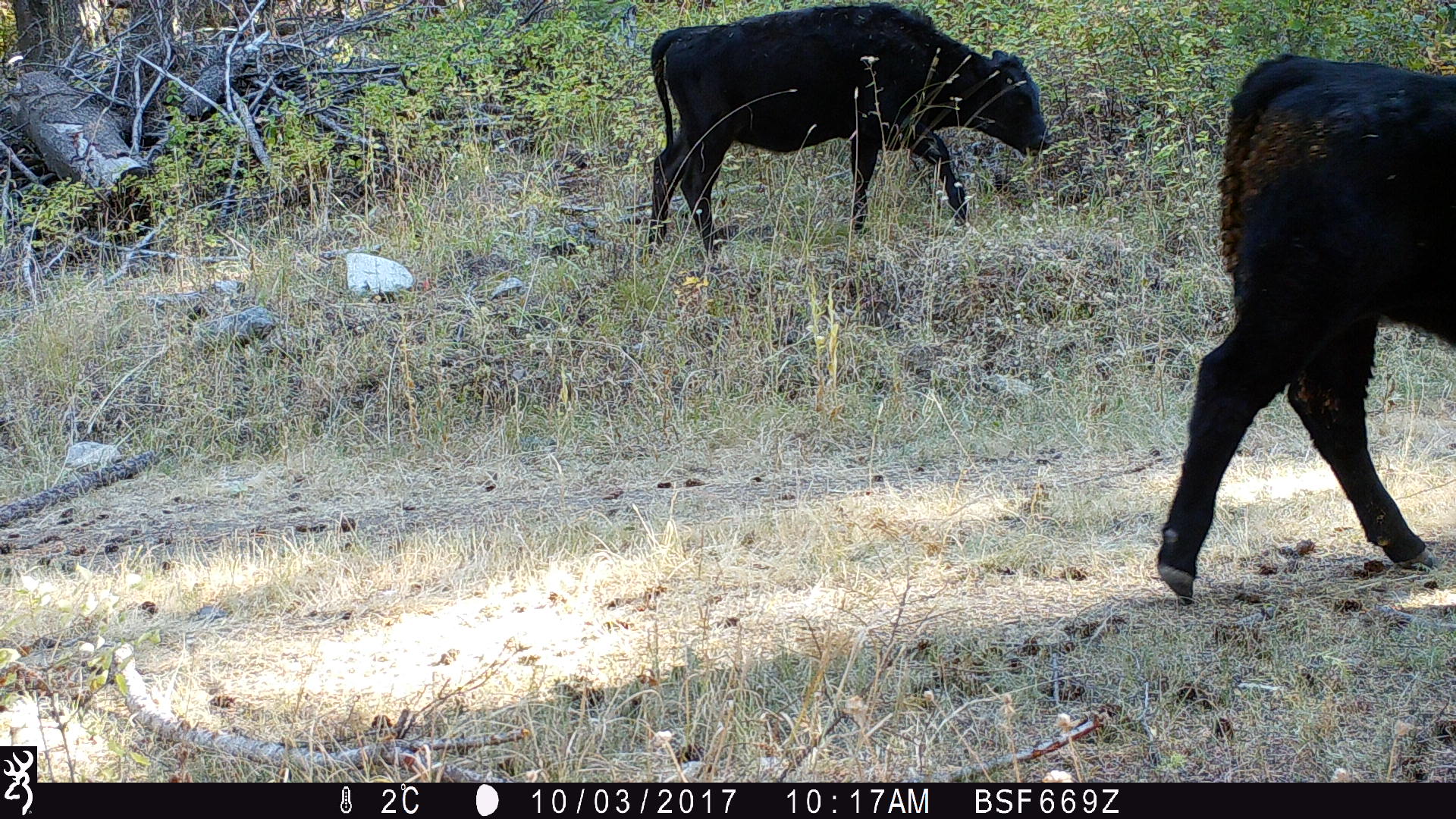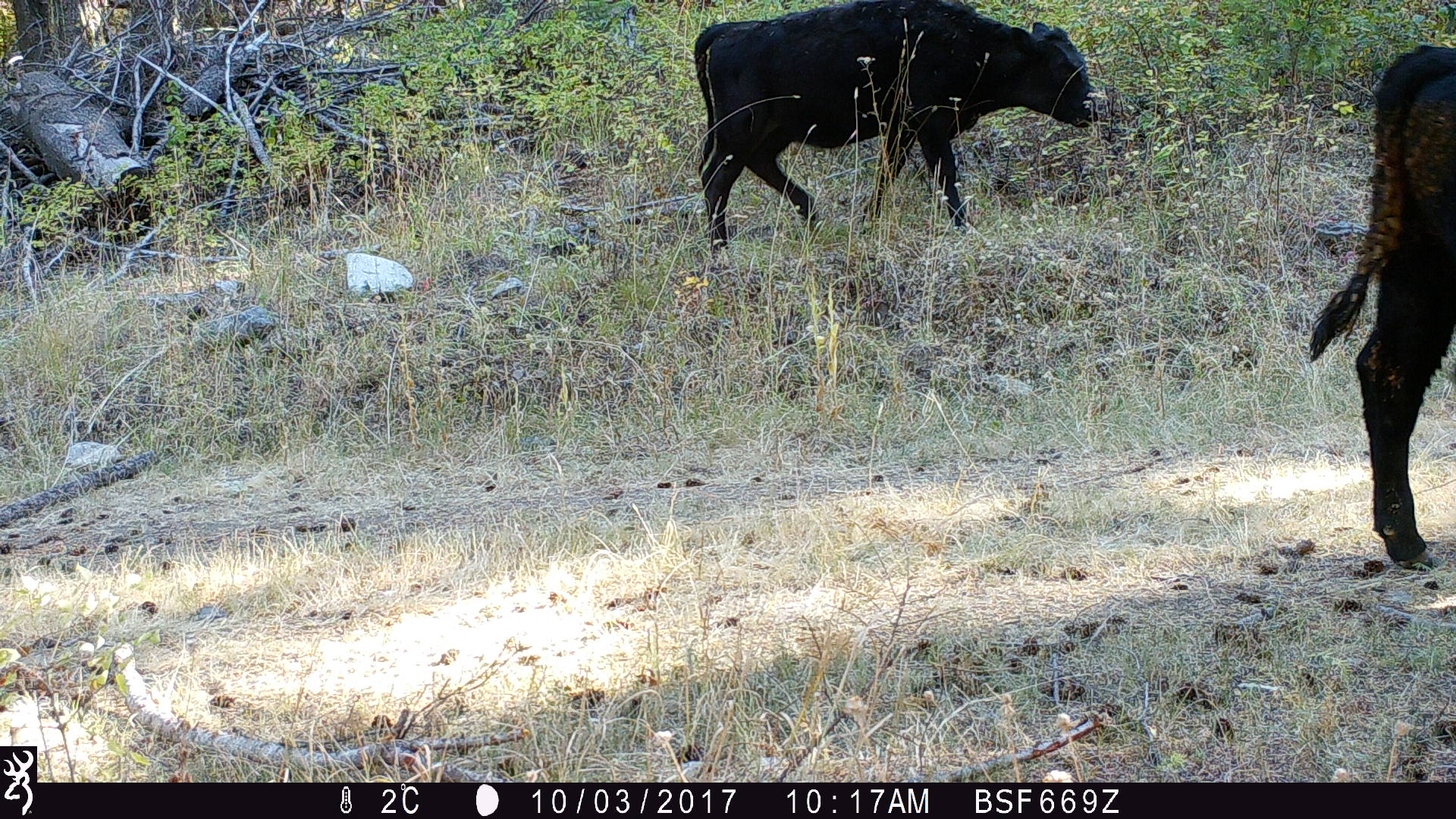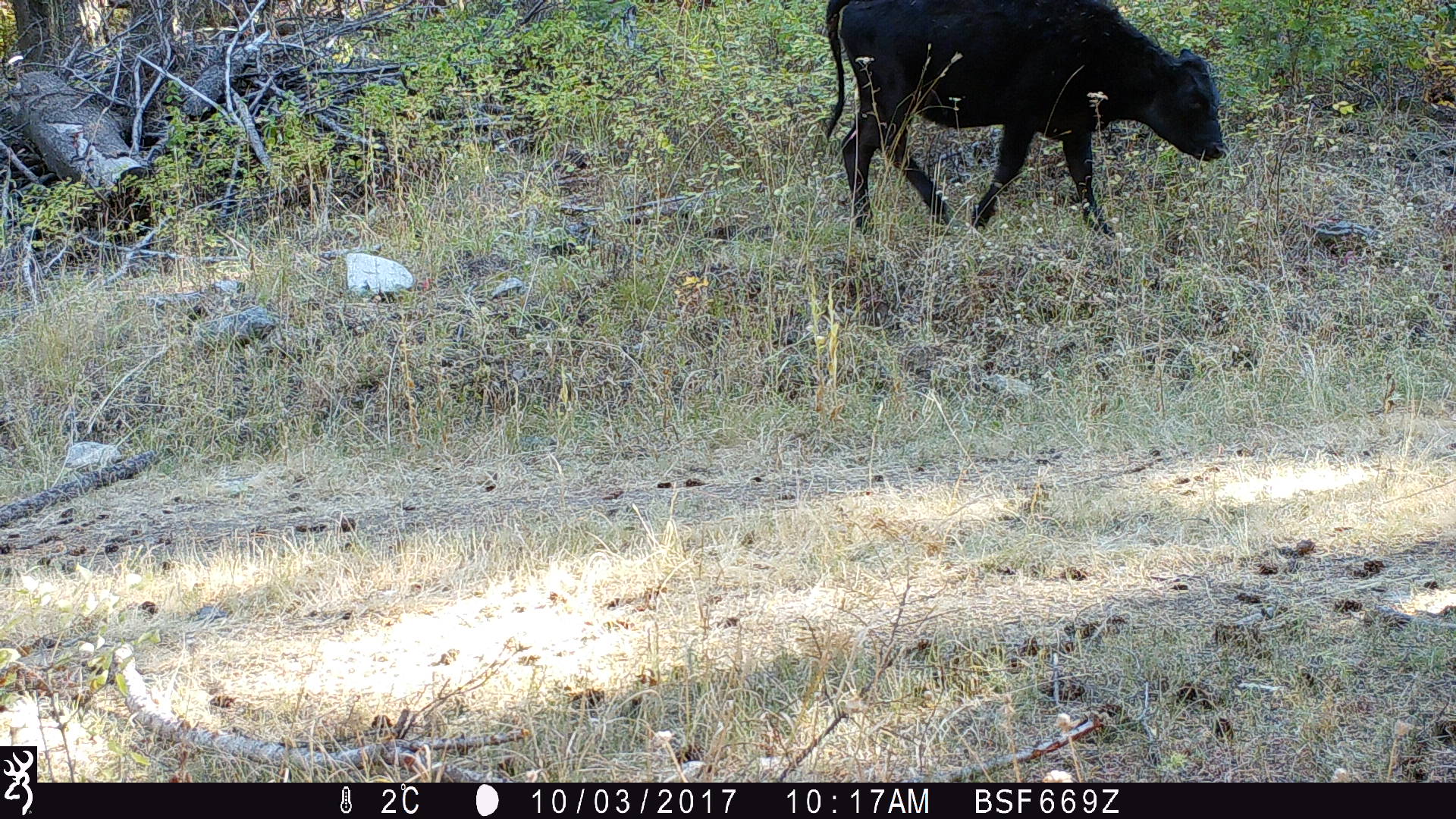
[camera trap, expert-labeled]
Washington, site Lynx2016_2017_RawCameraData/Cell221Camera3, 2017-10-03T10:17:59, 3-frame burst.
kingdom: Animalia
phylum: Chordata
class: Mammalia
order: Artiodactyla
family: Bovidae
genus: Bos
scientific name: Bos taurus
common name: domestic cattle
Domestic cattle (Bos taurus). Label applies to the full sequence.